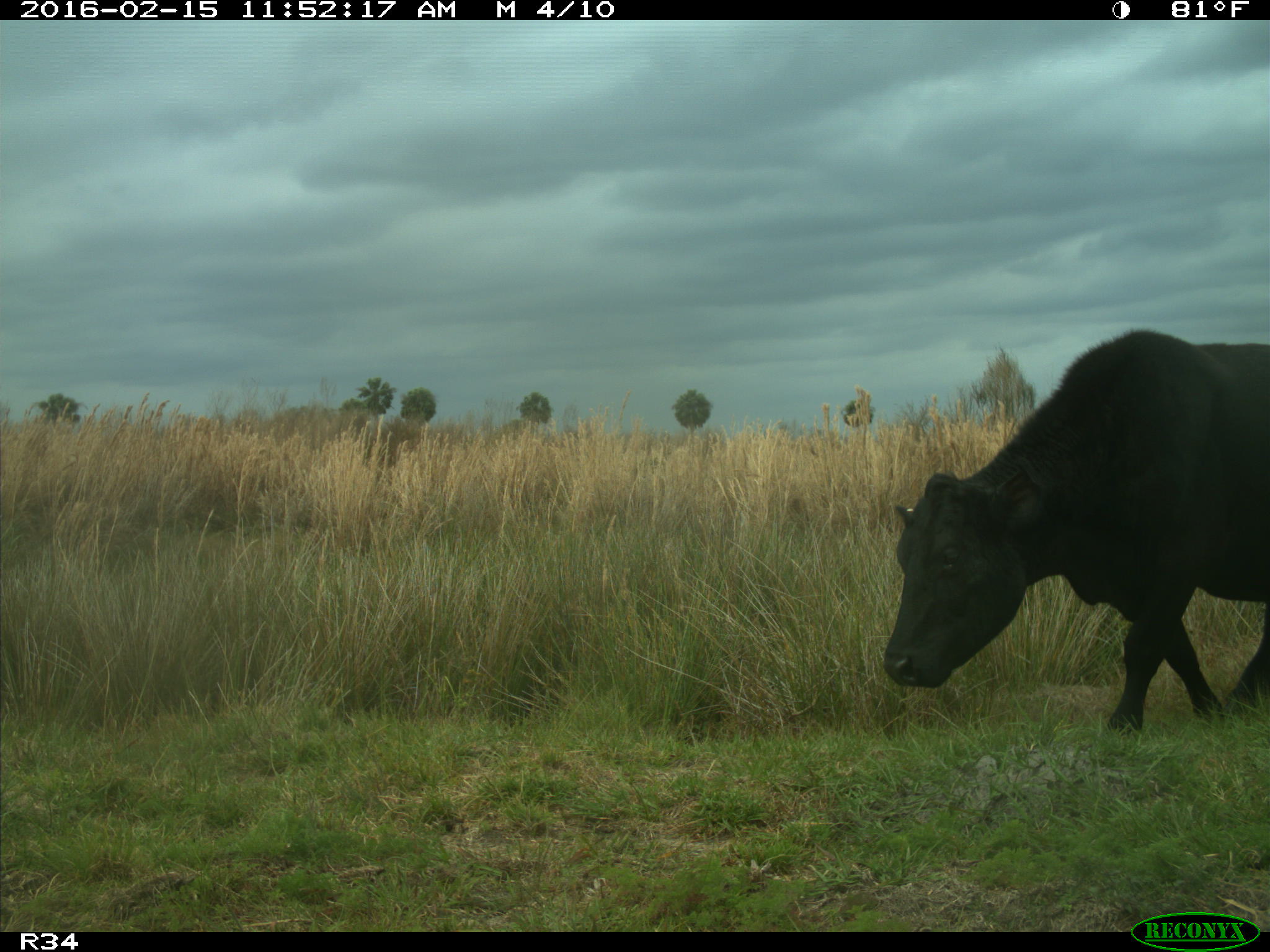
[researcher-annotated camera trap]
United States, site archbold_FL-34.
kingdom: Animalia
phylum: Chordata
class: Mammalia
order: Artiodactyla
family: Bovidae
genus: Bos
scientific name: Bos taurus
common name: domestic cow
Bos taurus (domestic cow).